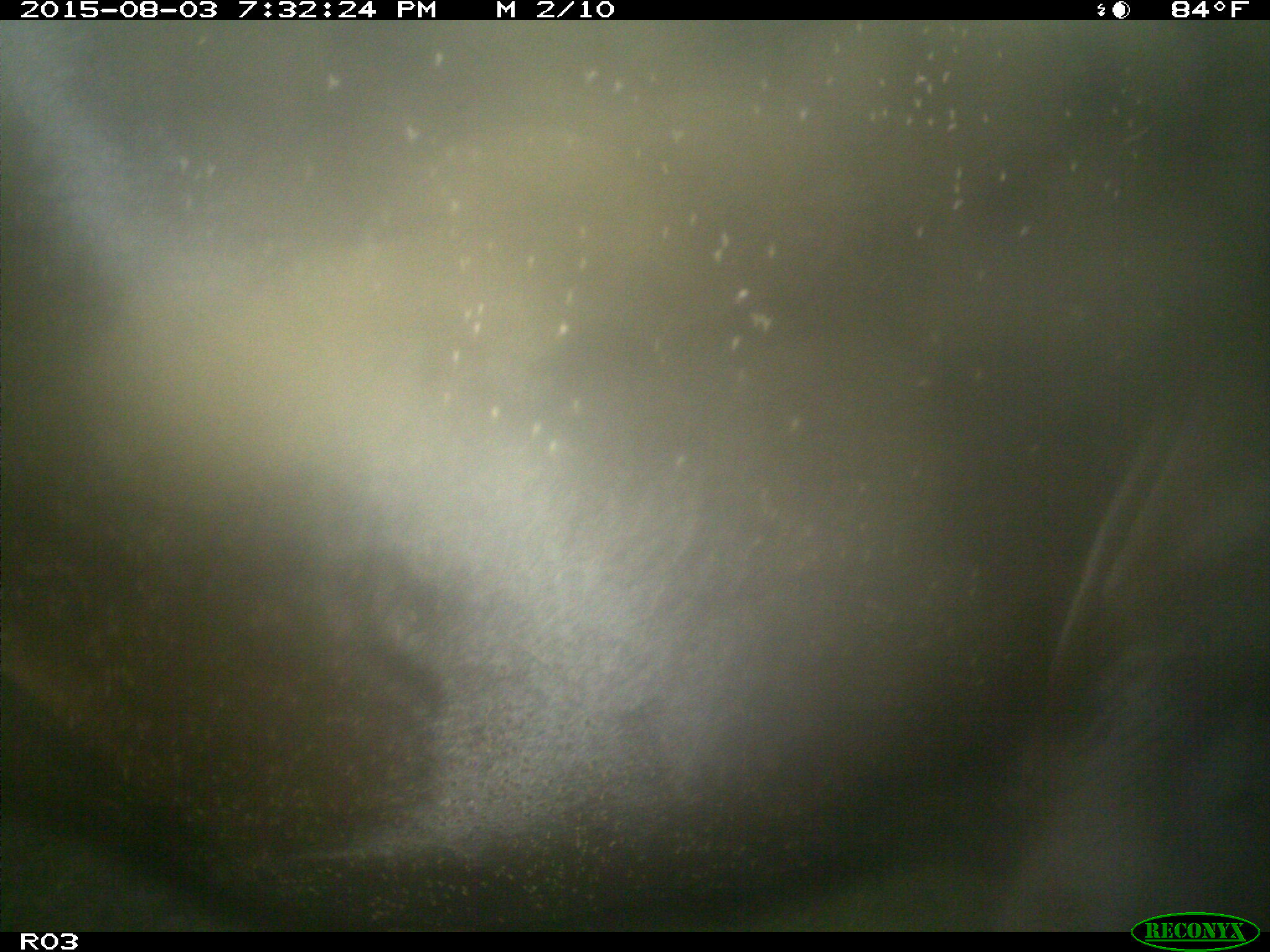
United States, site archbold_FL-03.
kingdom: Animalia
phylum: Chordata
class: Mammalia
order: Artiodactyla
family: Bovidae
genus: Bos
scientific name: Bos taurus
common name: domestic cow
Bos taurus (domestic cow).